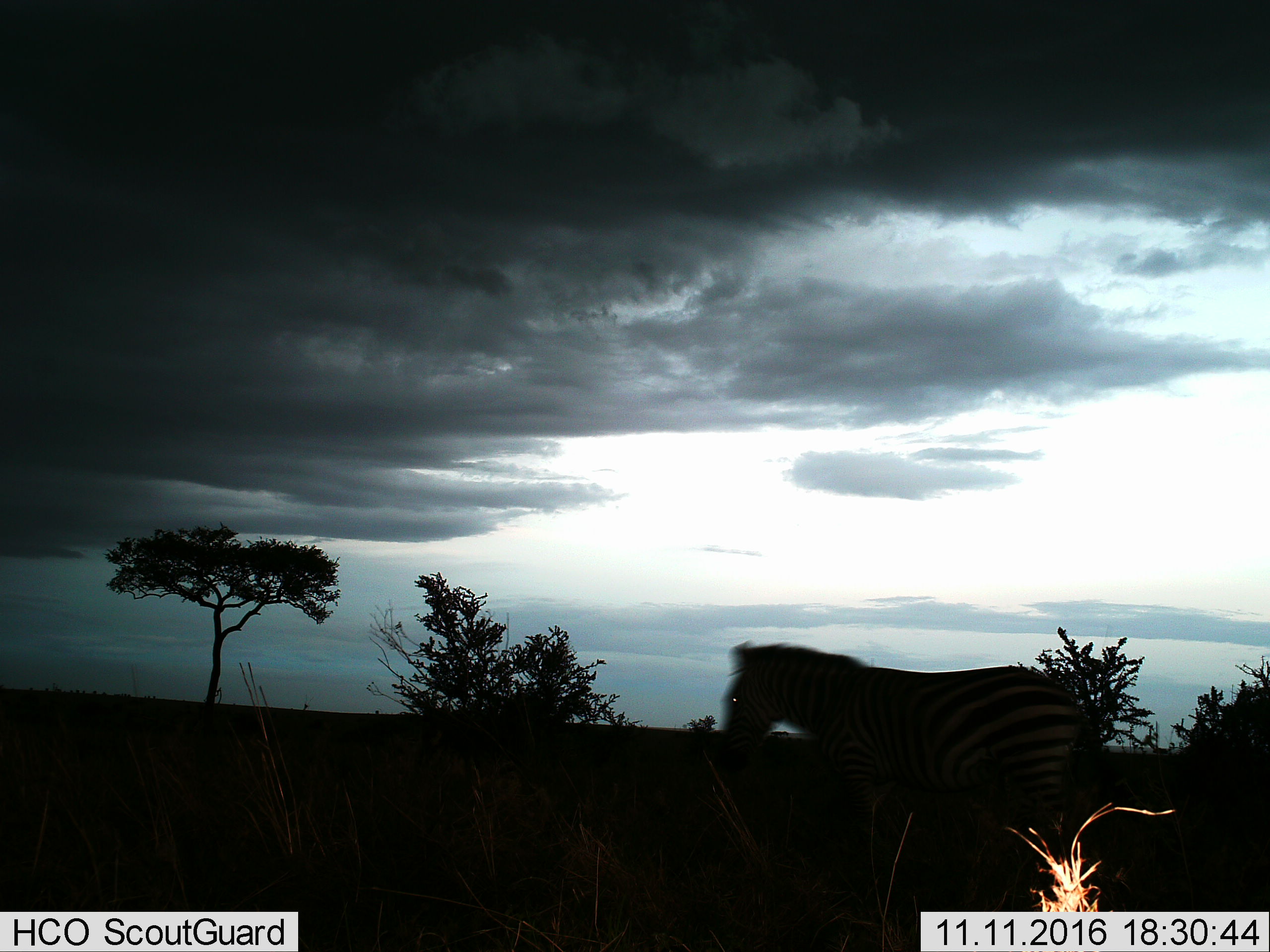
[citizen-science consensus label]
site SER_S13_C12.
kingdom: Animalia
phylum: Chordata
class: Mammalia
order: Perissodactyla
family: Equidae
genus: Equus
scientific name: Equus quagga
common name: plains zebra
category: zebraplains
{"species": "zebraplains (plains zebra) (Equus quagga)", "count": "1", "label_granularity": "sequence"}